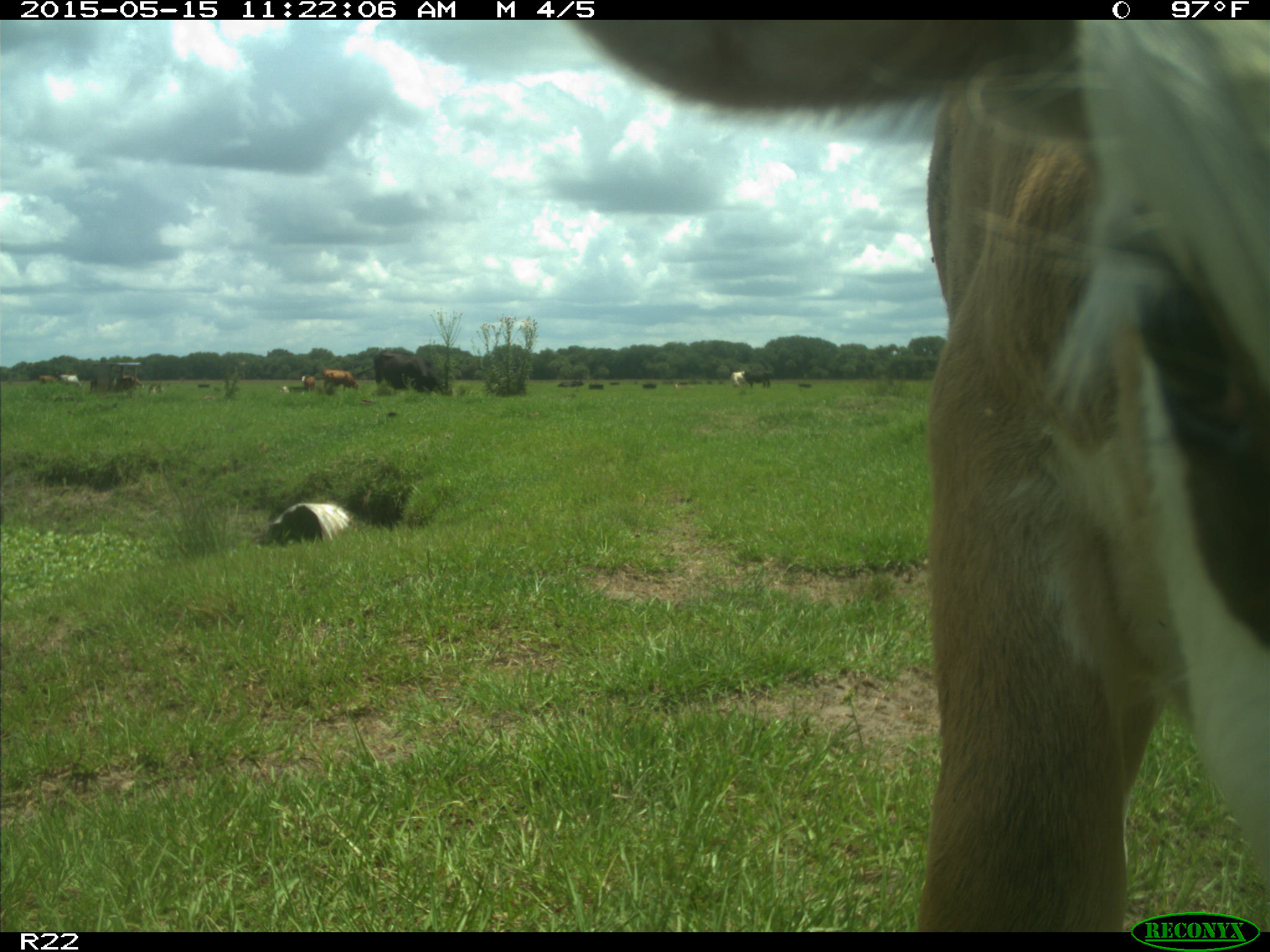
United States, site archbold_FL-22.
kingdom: Animalia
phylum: Chordata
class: Mammalia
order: Artiodactyla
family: Bovidae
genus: Bos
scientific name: Bos taurus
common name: domestic cow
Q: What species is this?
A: Bos taurus (domestic cow).